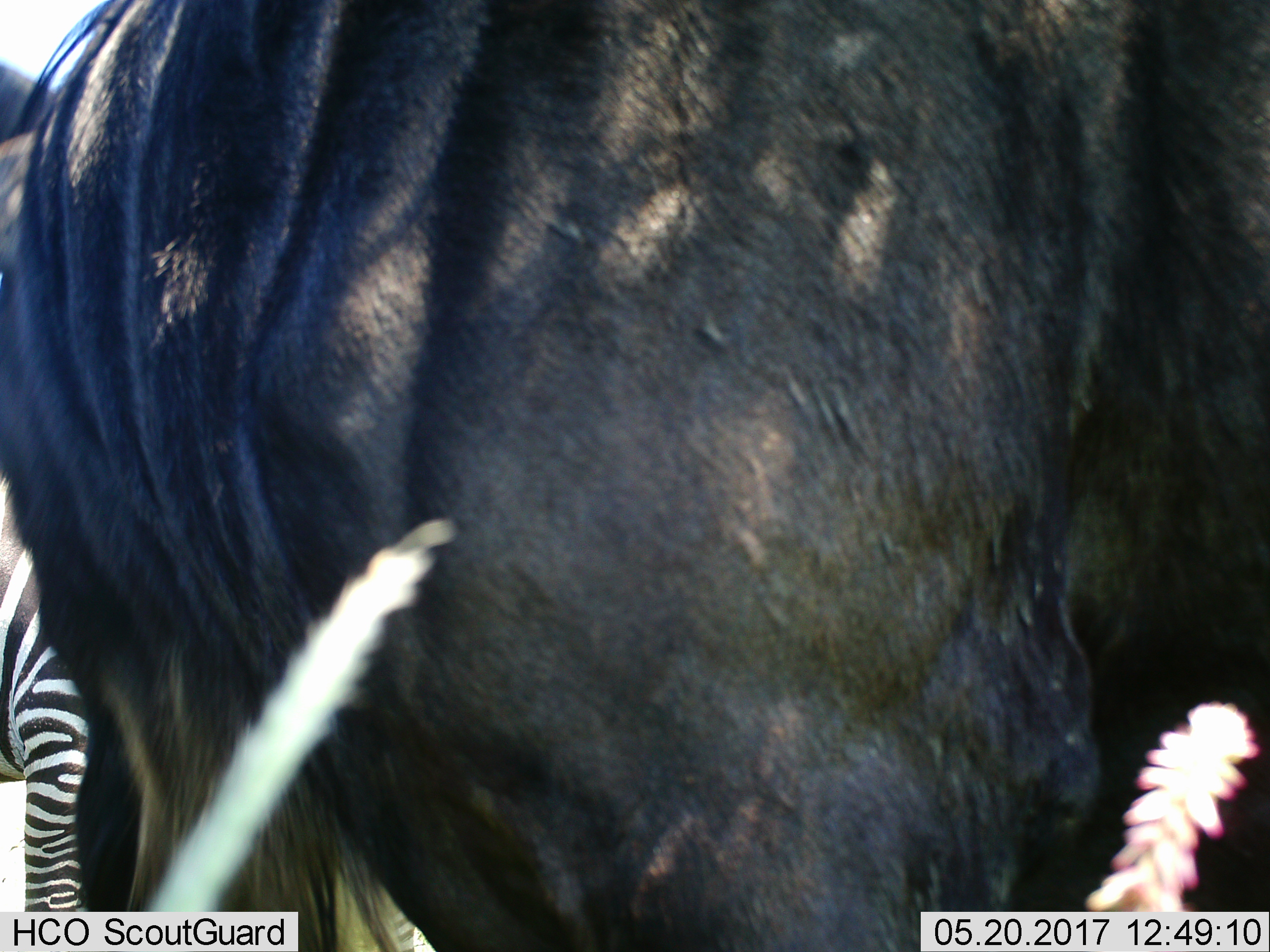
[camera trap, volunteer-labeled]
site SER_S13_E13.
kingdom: Animalia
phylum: Chordata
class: Mammalia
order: Artiodactyla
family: Bovidae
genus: Connochaetes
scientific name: Connochaetes taurinus taurinus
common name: blue wildebeest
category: wildebeestblue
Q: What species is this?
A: Wildebeestblue (blue wildebeest) (Connochaetes taurinus taurinus).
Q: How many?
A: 1.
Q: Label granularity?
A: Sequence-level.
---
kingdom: Animalia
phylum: Chordata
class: Mammalia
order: Perissodactyla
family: Equidae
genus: Equus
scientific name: Equus quagga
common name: plains zebra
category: zebraplains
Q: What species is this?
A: Zebraplains (plains zebra) (Equus quagga).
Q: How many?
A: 1.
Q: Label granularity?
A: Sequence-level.